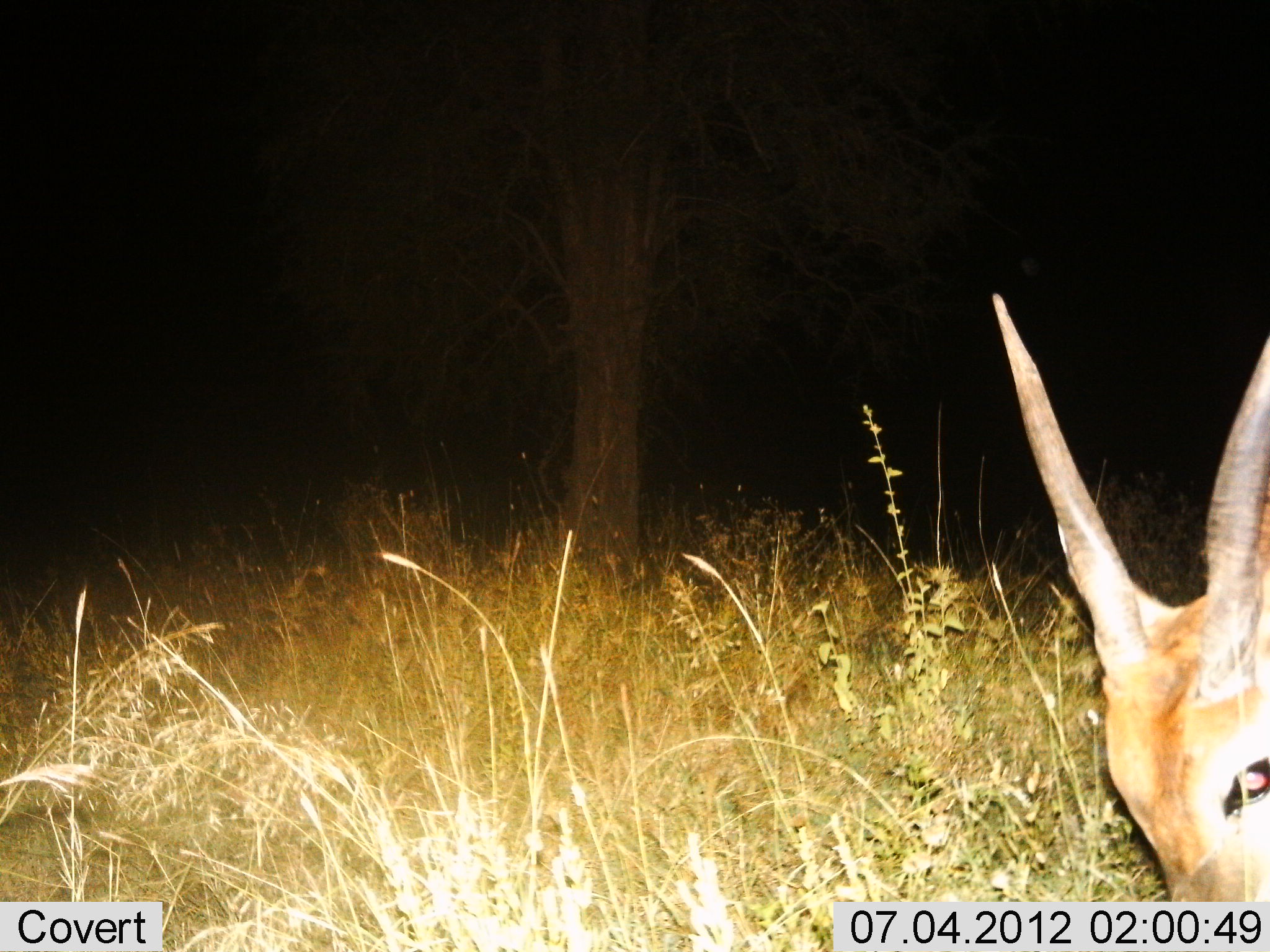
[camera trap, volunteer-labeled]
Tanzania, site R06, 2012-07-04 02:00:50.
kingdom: Animalia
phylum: Chordata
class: Mammalia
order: Artiodactyla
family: Bovidae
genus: Nanger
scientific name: Nanger granti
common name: grant's gazelle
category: gazellegrants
Gazellegrants (grant's gazelle) (Nanger granti), count 1. Behavior (volunteer vote fractions): standing 20%, resting 0%, moving 10%, interacting 0%. Young present (vote fraction): 0%. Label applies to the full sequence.